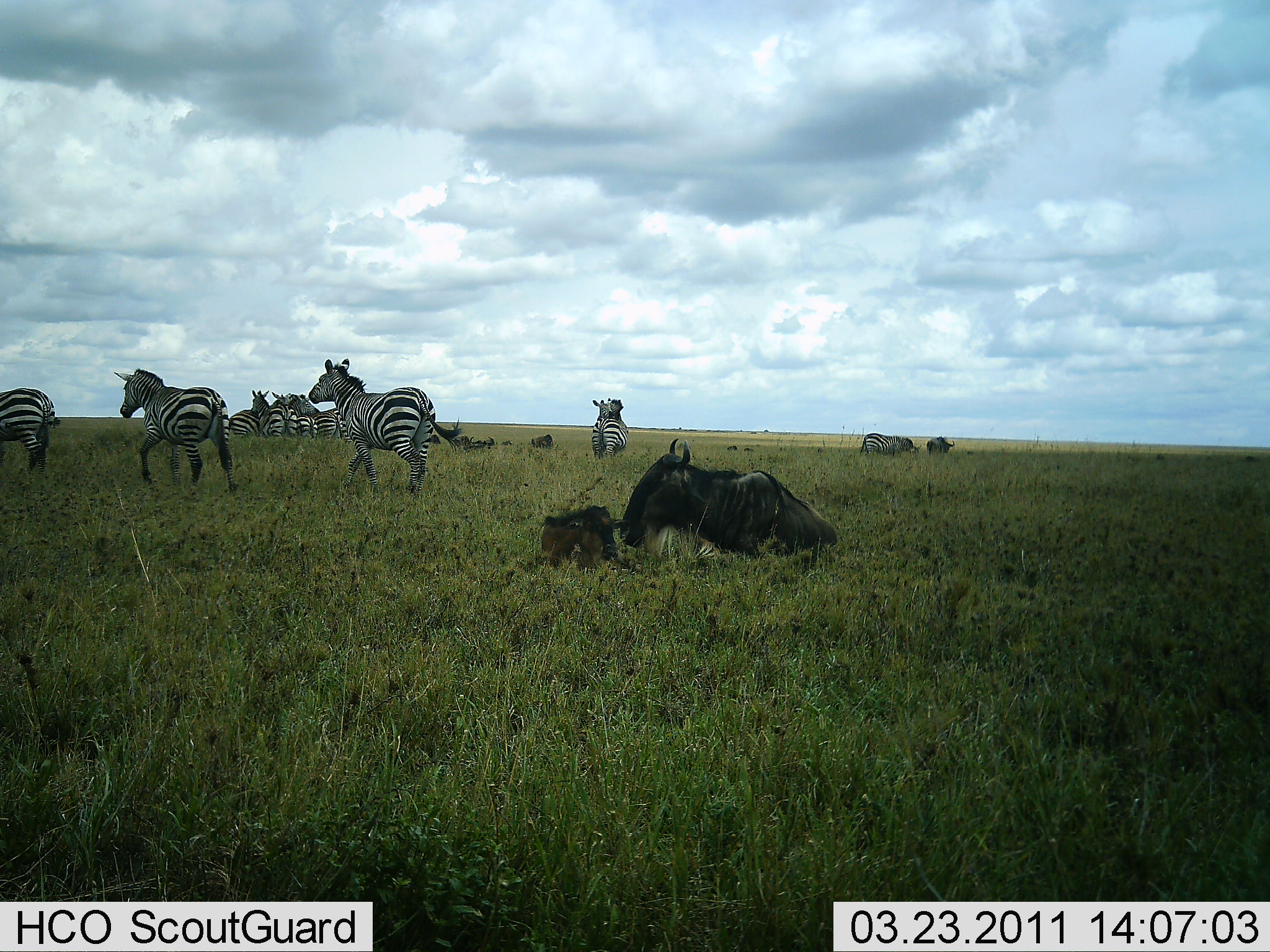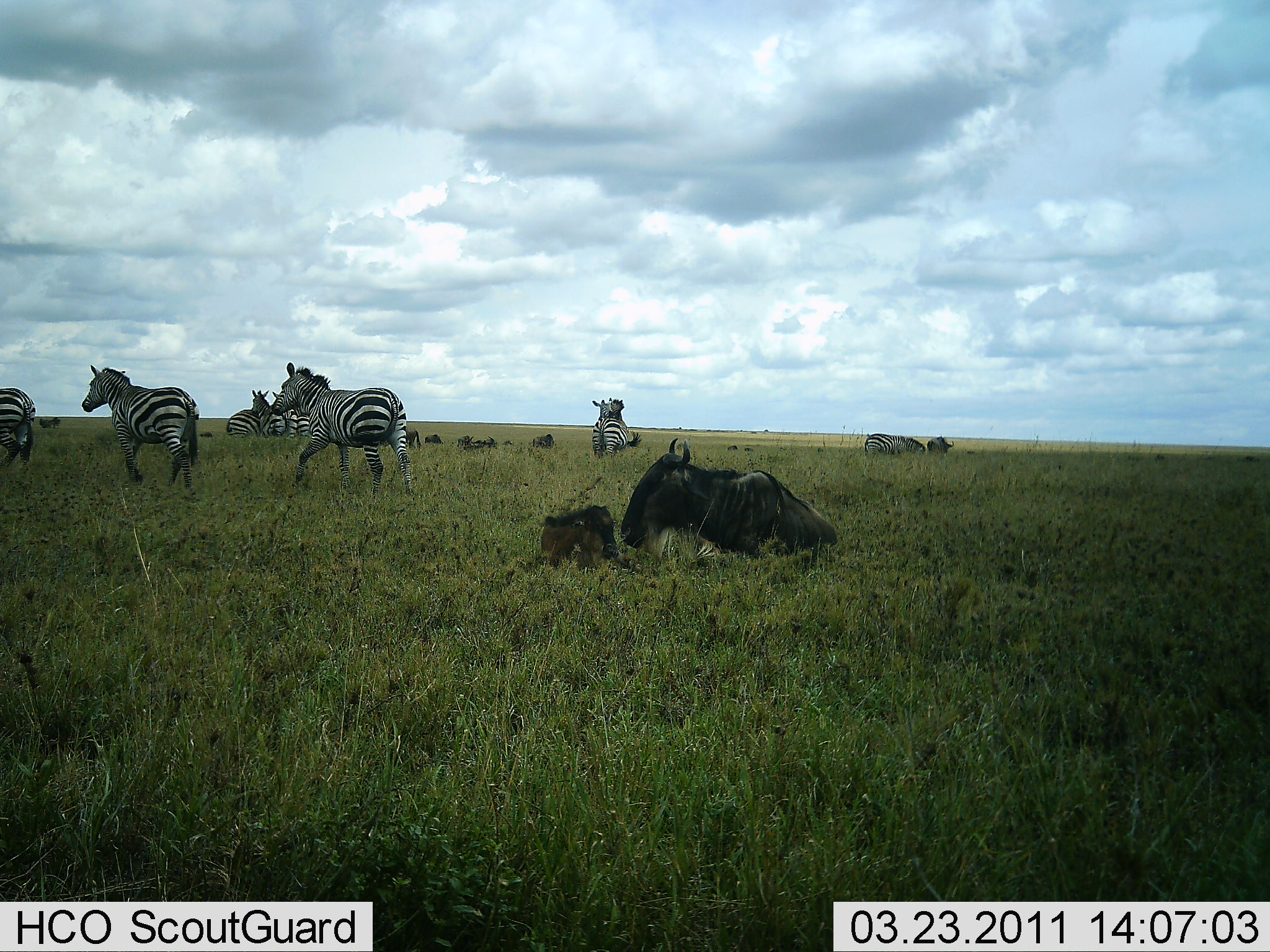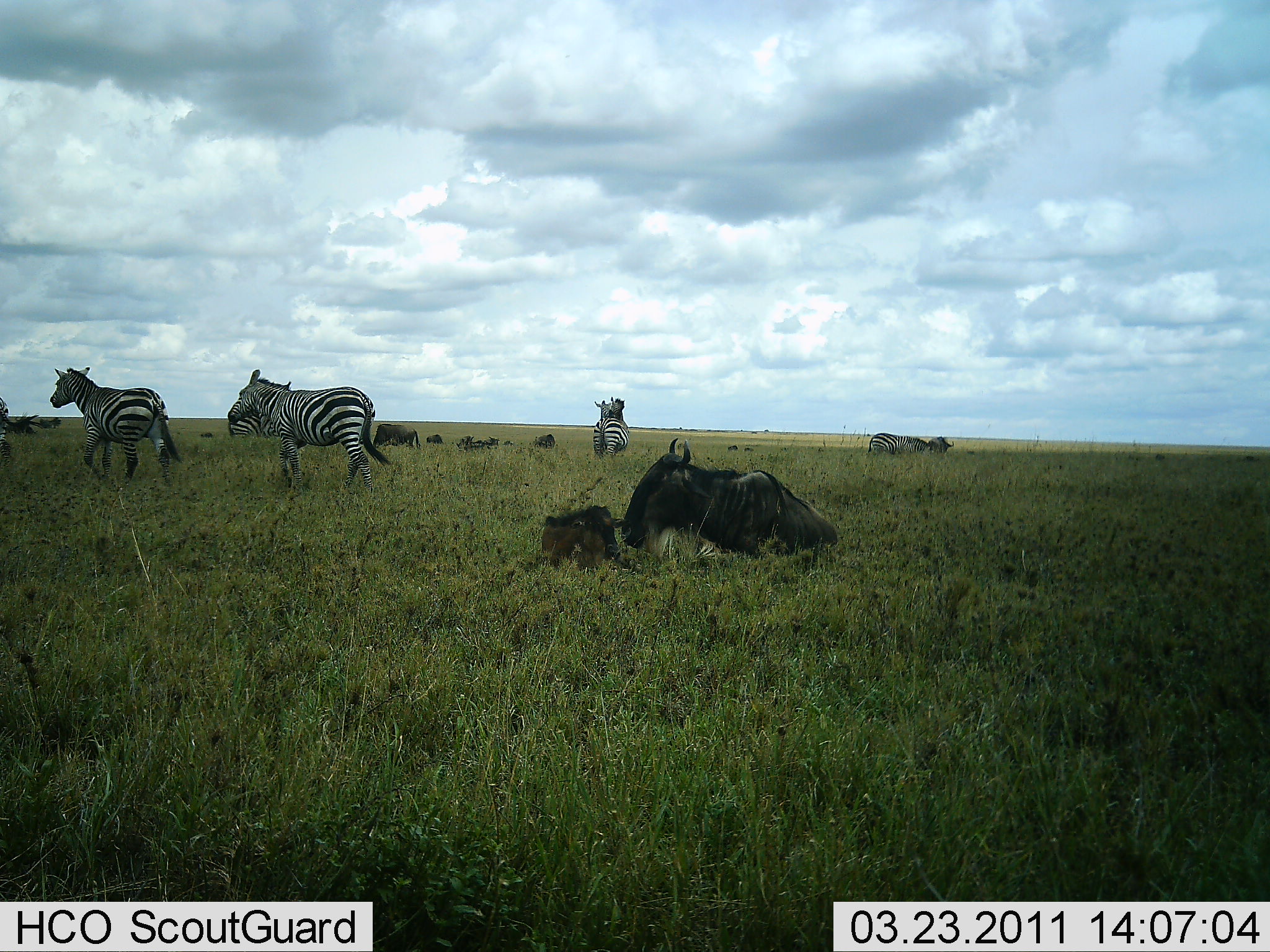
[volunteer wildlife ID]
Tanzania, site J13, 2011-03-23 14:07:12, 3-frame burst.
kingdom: Animalia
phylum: Chordata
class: Mammalia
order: Artiodactyla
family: Bovidae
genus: Connochaetes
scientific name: Connochaetes taurinus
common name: blue wildebeest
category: wildebeest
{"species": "wildebeest (blue wildebeest) (Connochaetes taurinus)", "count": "5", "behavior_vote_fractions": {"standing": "27%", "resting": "100%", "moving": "0%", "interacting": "0%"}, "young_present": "67%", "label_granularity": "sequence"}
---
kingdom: Animalia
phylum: Chordata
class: Mammalia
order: Perissodactyla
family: Equidae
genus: Equus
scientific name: Equus quagga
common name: plains zebra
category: zebra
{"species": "zebra (plains zebra) (Equus quagga)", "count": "7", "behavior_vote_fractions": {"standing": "44%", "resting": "0%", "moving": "81%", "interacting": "12%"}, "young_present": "0%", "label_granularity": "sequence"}